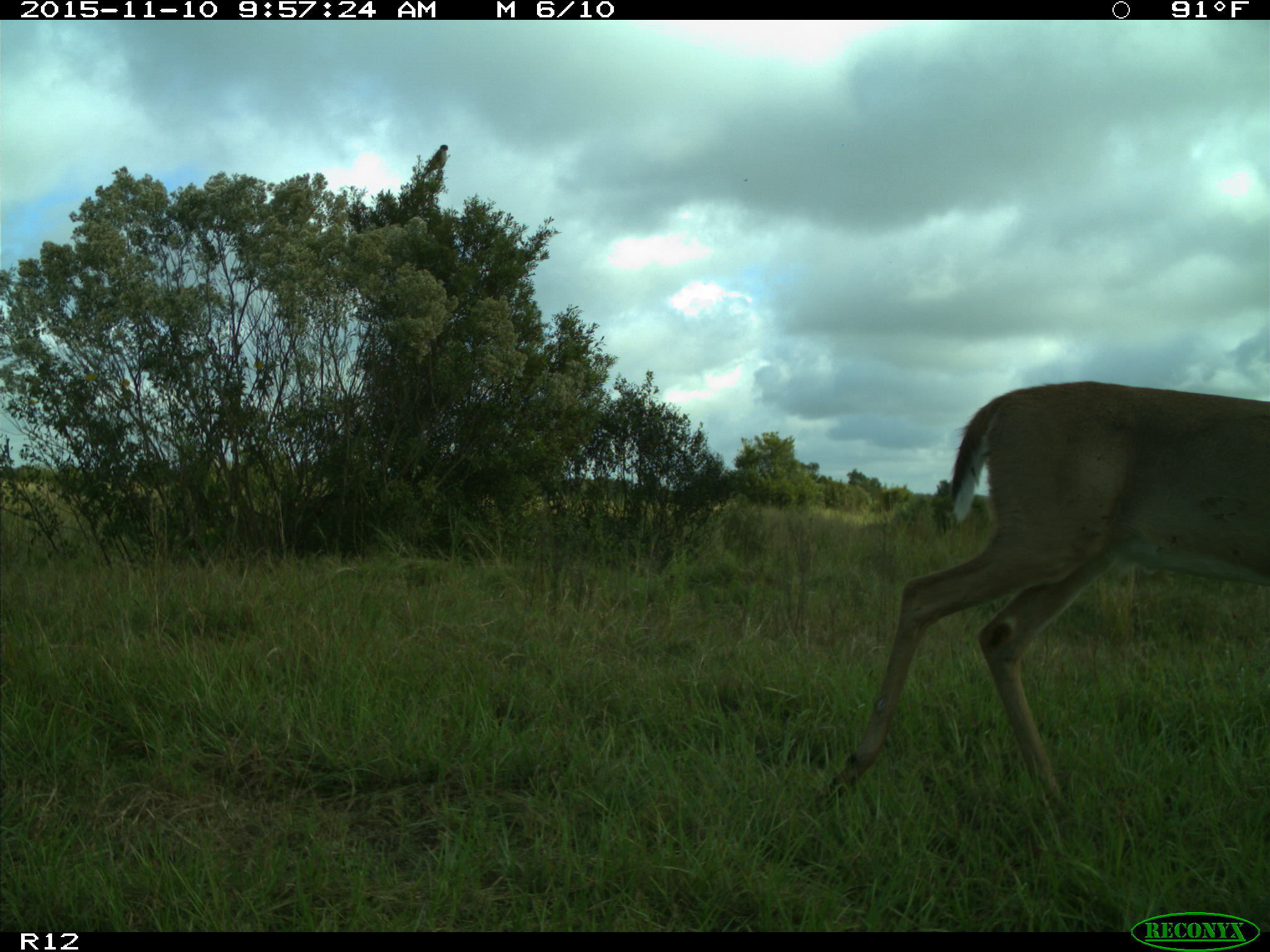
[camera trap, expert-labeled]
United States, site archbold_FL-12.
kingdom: Animalia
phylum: Chordata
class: Mammalia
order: Artiodactyla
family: Cervidae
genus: Odocoileus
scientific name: Odocoileus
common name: deer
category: unidentified deer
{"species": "unidentified deer (deer) (Odocoileus)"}